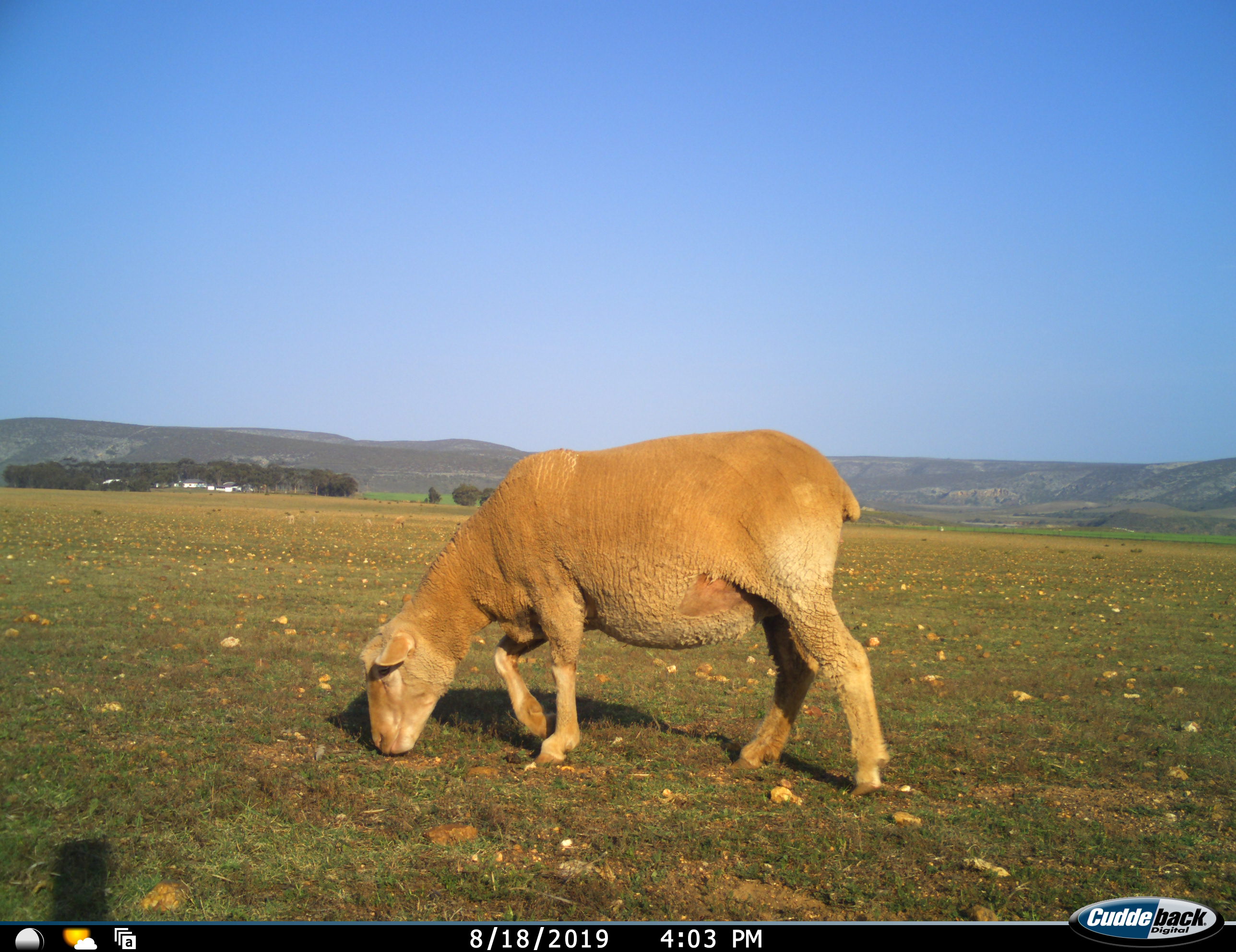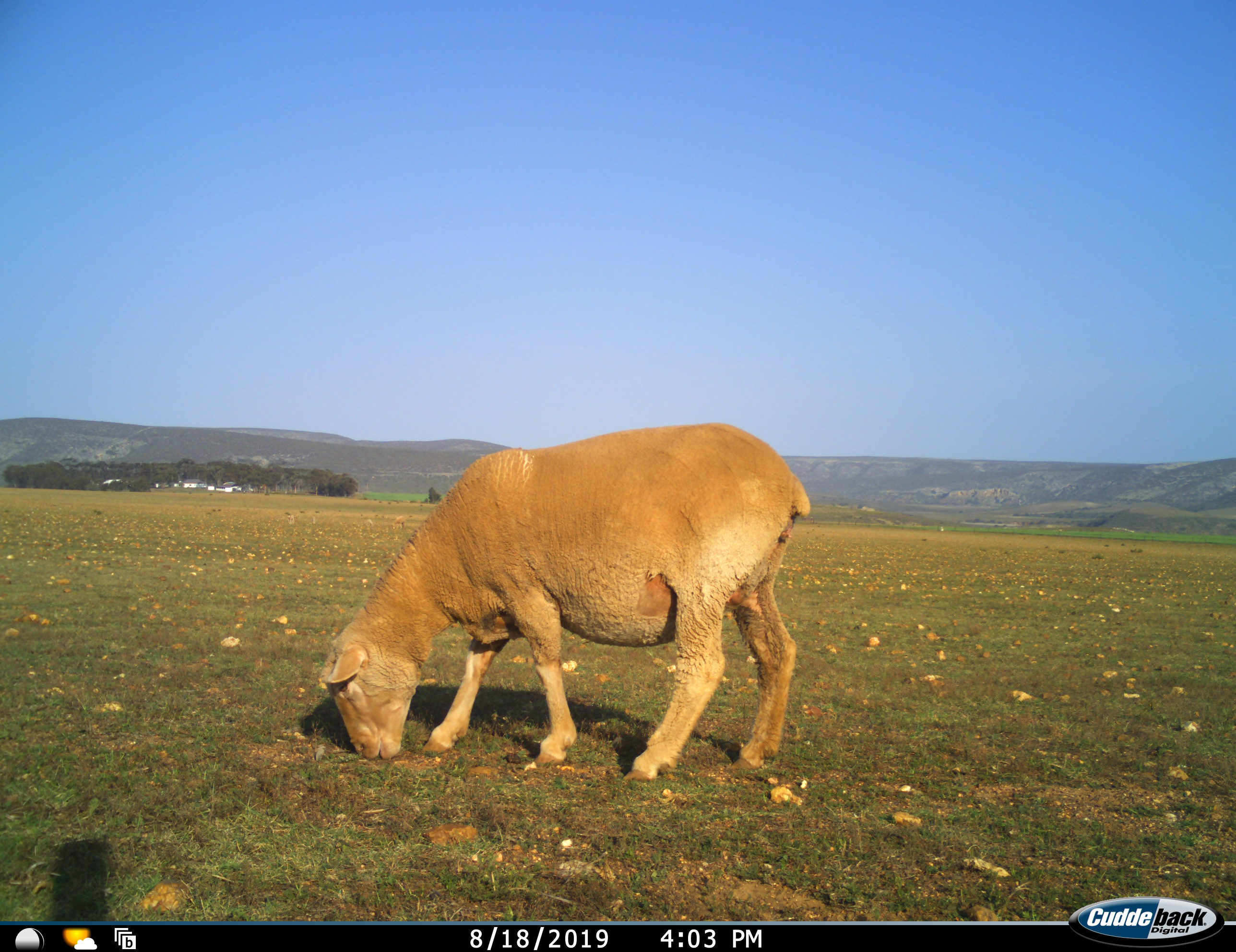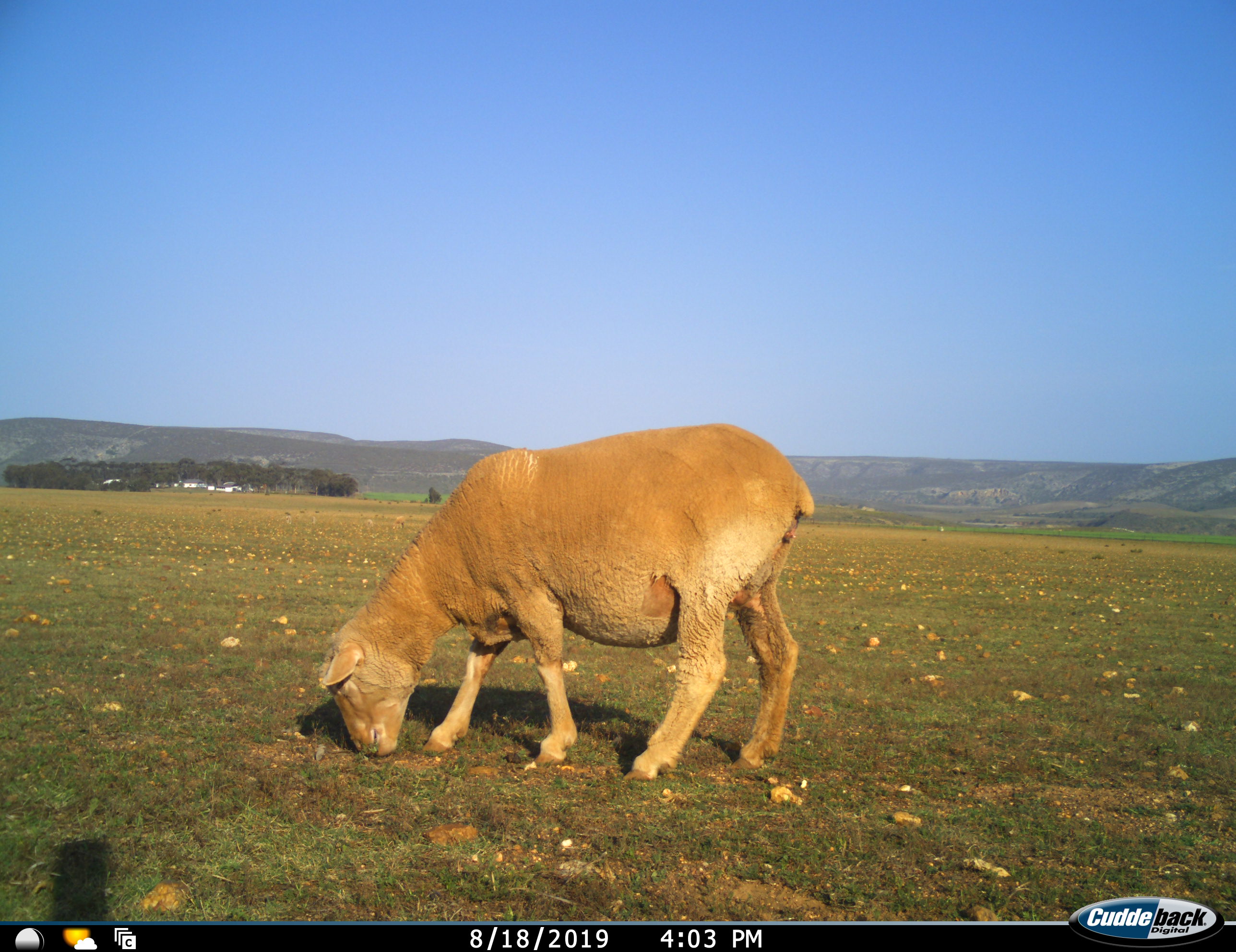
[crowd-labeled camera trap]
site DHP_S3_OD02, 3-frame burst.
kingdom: Animalia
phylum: Chordata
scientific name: Vertebrata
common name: domestic animal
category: domesticanimal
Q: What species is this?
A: Domesticanimal (domestic animal) (Vertebrata).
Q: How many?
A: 1.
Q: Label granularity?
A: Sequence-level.